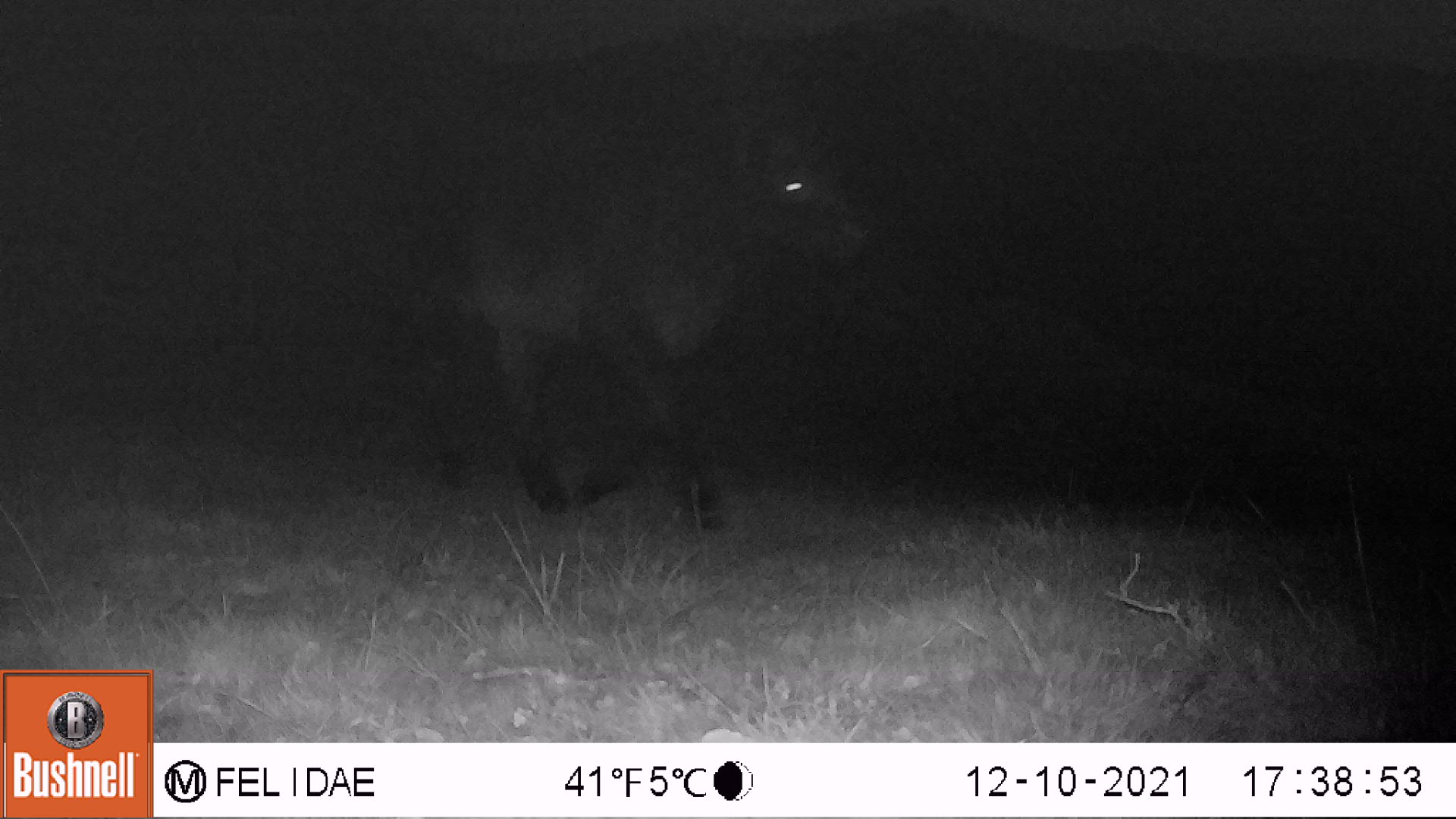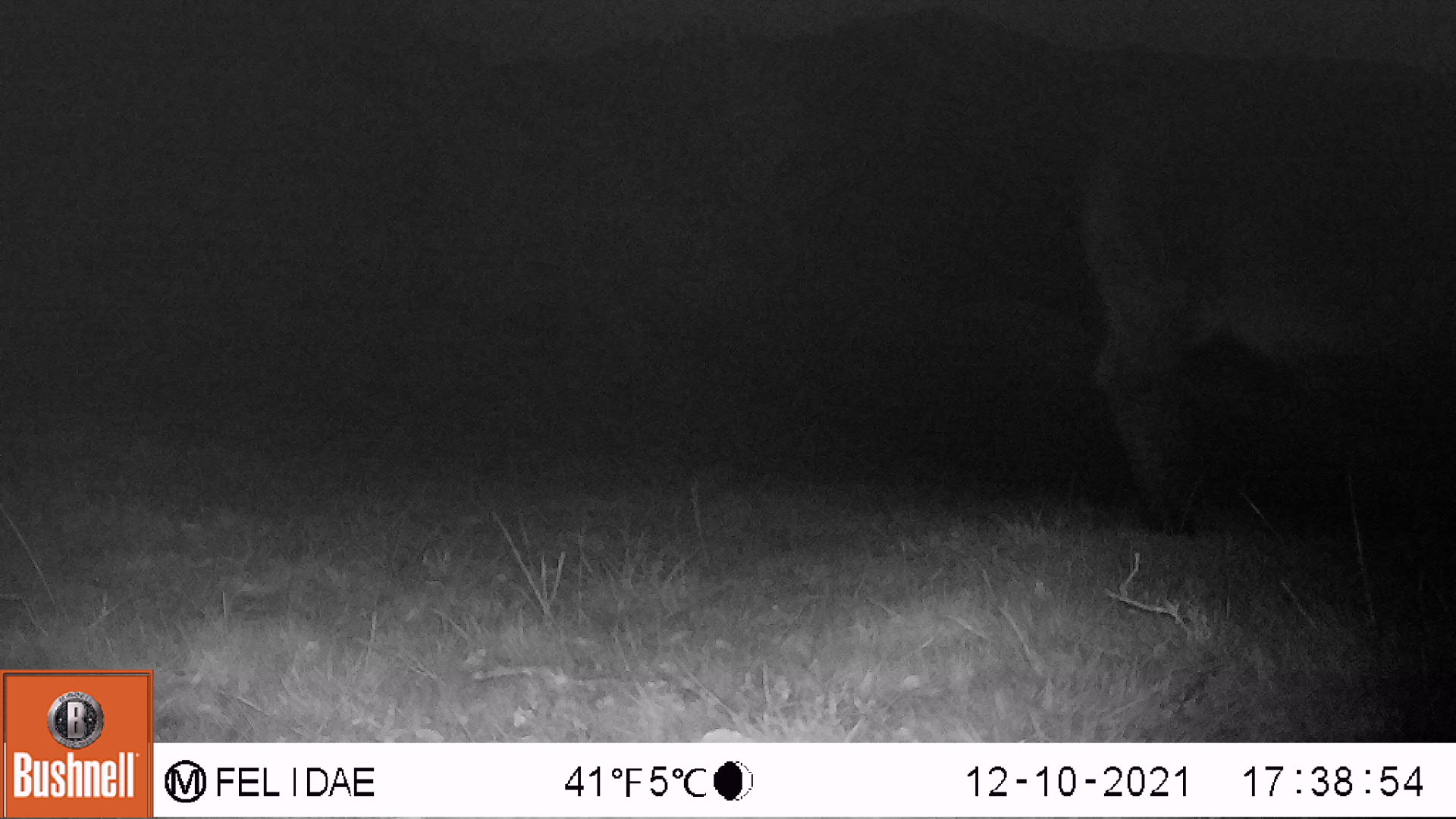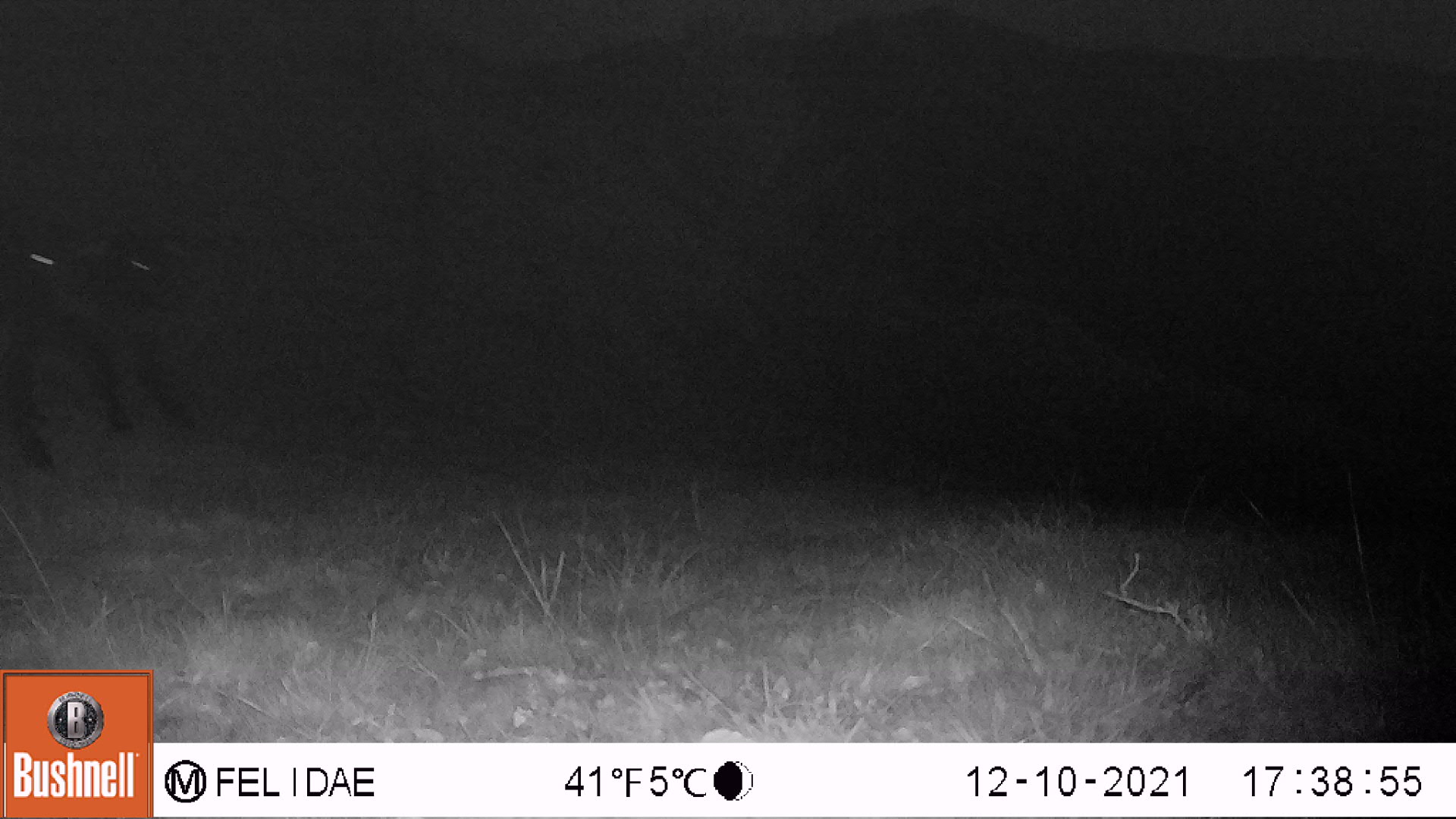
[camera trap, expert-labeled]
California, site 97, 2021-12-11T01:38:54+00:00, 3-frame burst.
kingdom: Animalia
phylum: Chordata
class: Mammalia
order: Artiodactyla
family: Bovidae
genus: Bos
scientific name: Bos taurus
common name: domestic cattle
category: cattle